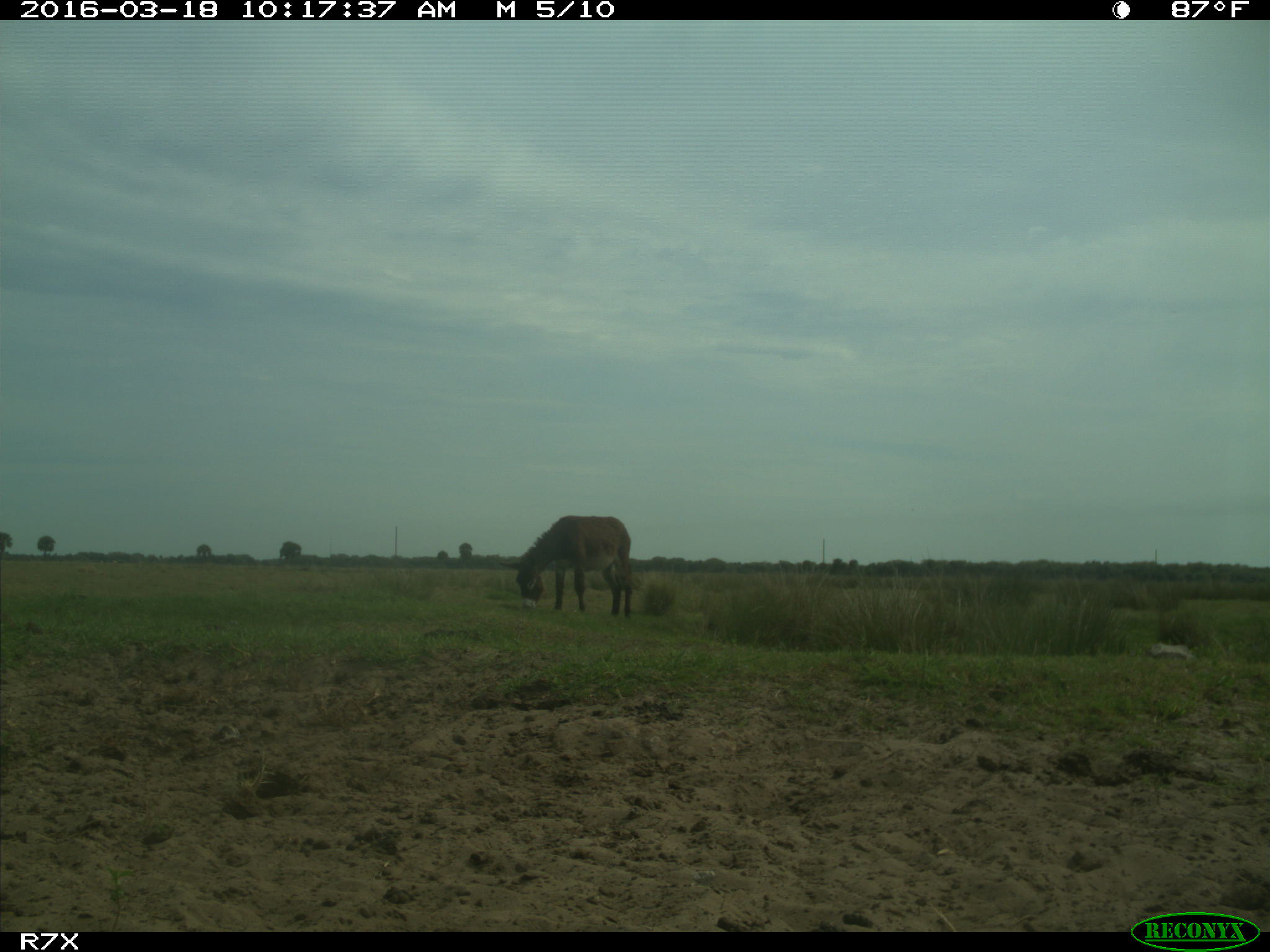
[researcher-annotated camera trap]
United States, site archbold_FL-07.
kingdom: Animalia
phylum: Chordata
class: Mammalia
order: Perissodactyla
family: Equidae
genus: Equus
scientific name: Equus africanus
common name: african wild ass